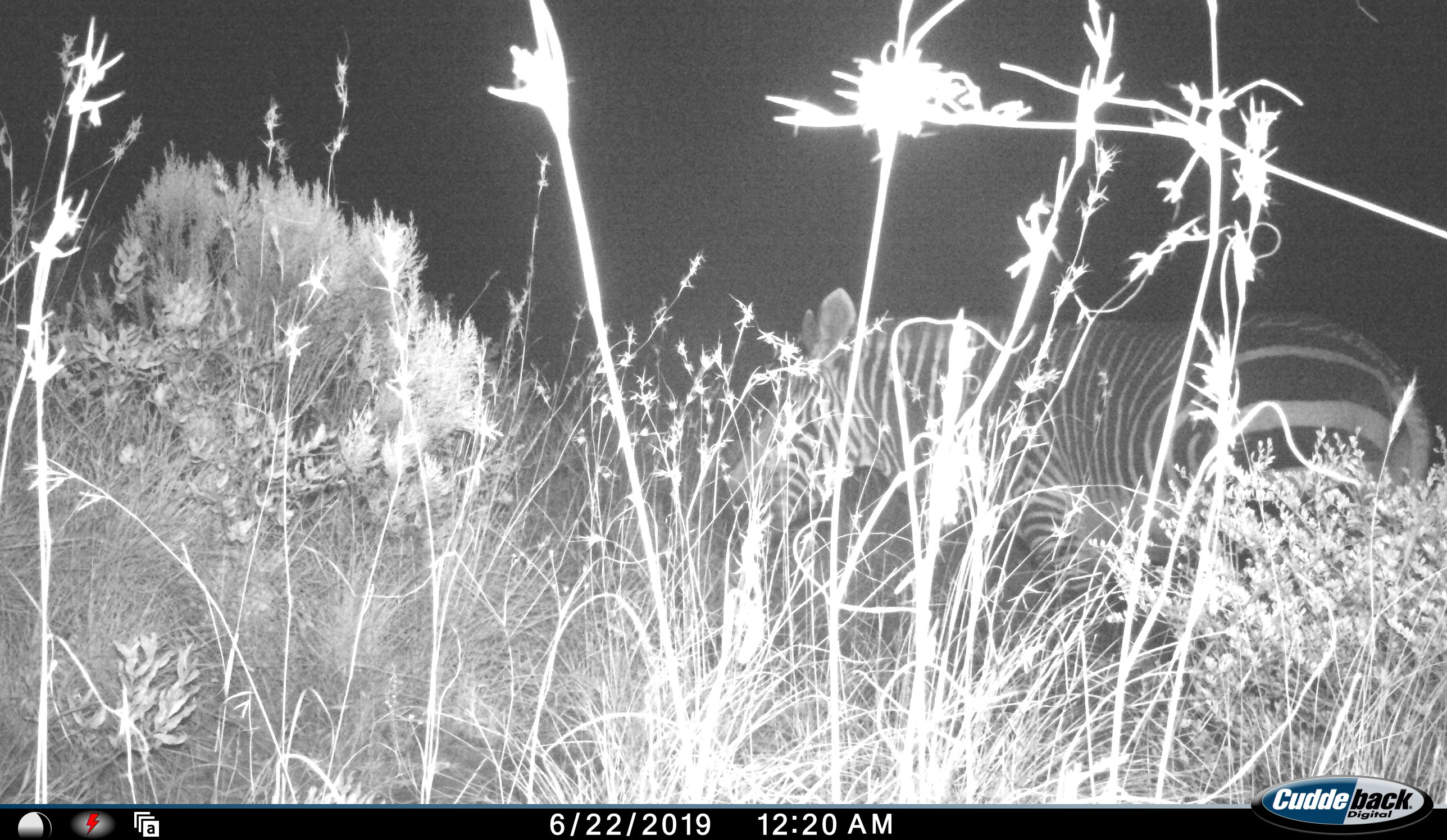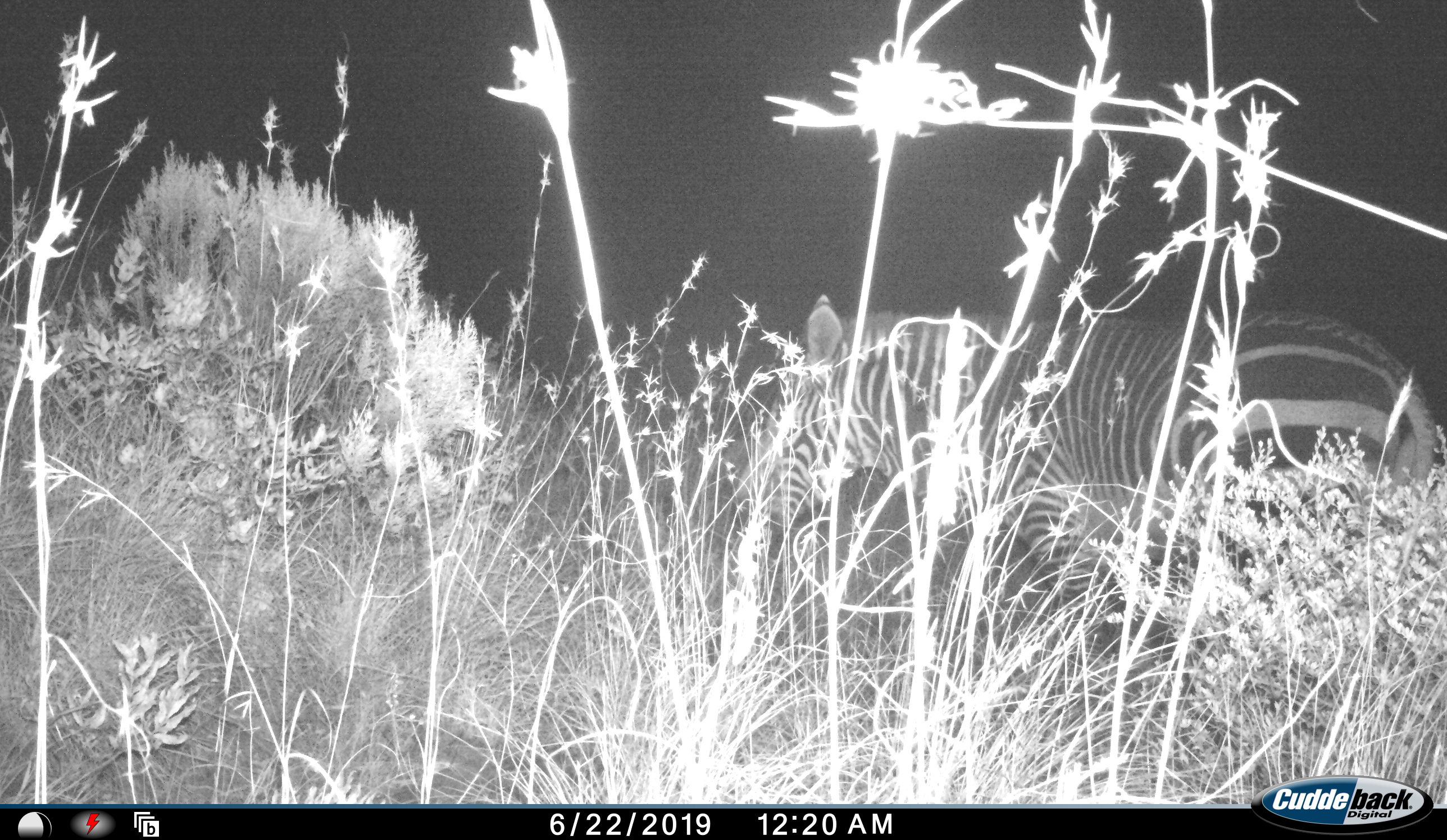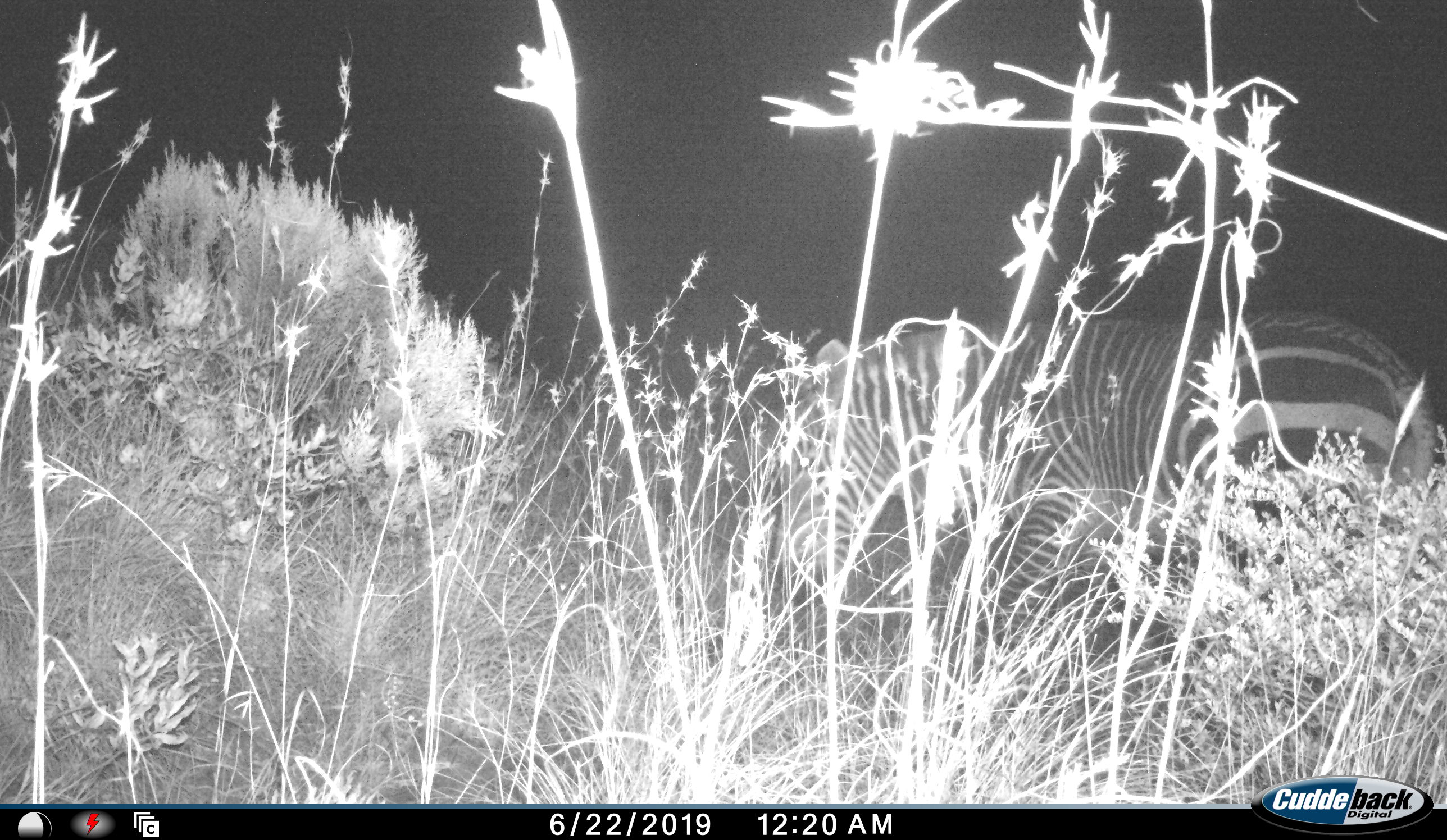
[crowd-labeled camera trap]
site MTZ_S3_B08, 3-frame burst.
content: unidentified animal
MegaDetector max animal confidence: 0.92